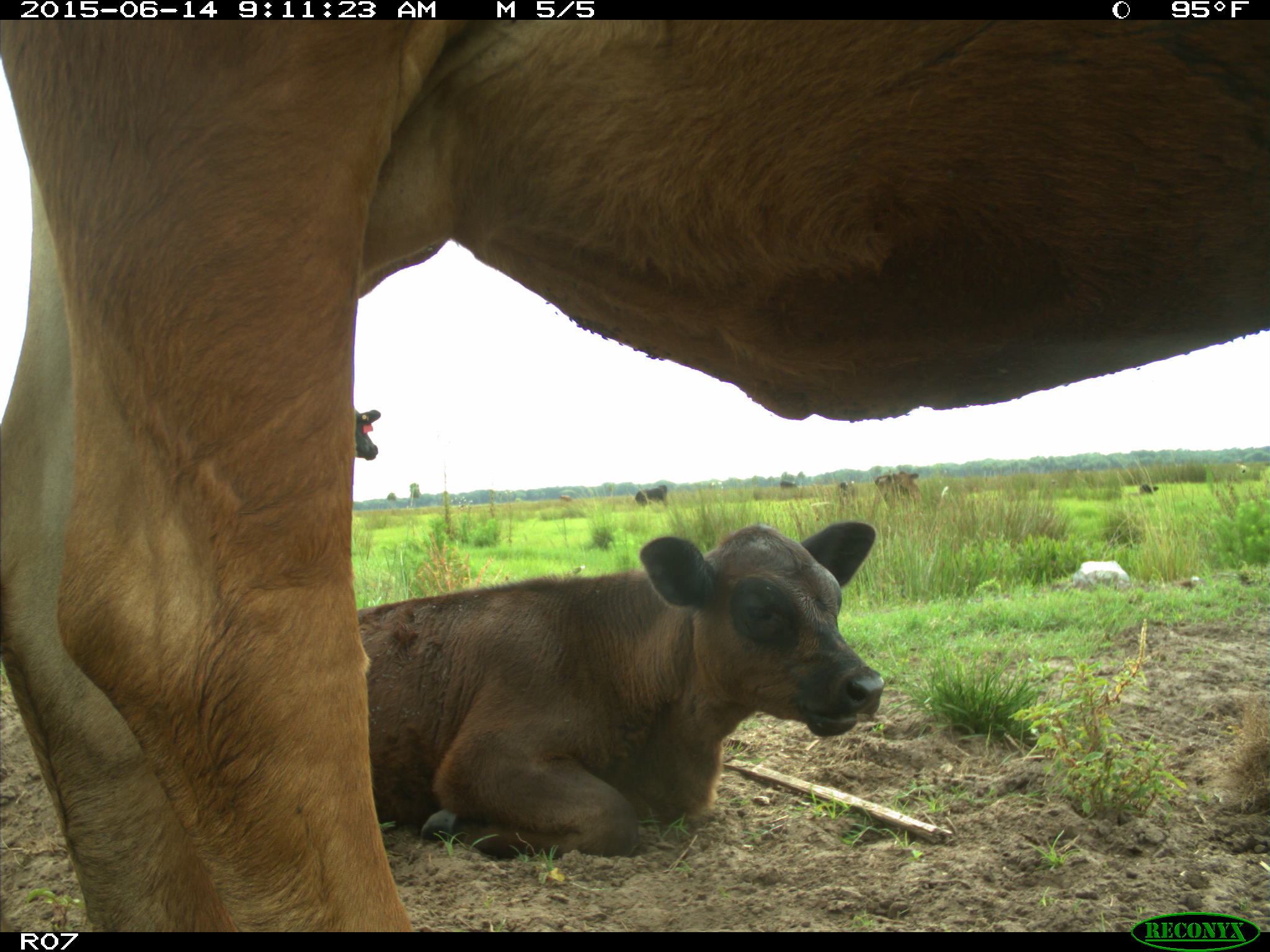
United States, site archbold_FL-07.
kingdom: Animalia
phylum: Chordata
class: Mammalia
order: Artiodactyla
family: Bovidae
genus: Bos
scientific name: Bos taurus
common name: domestic cow